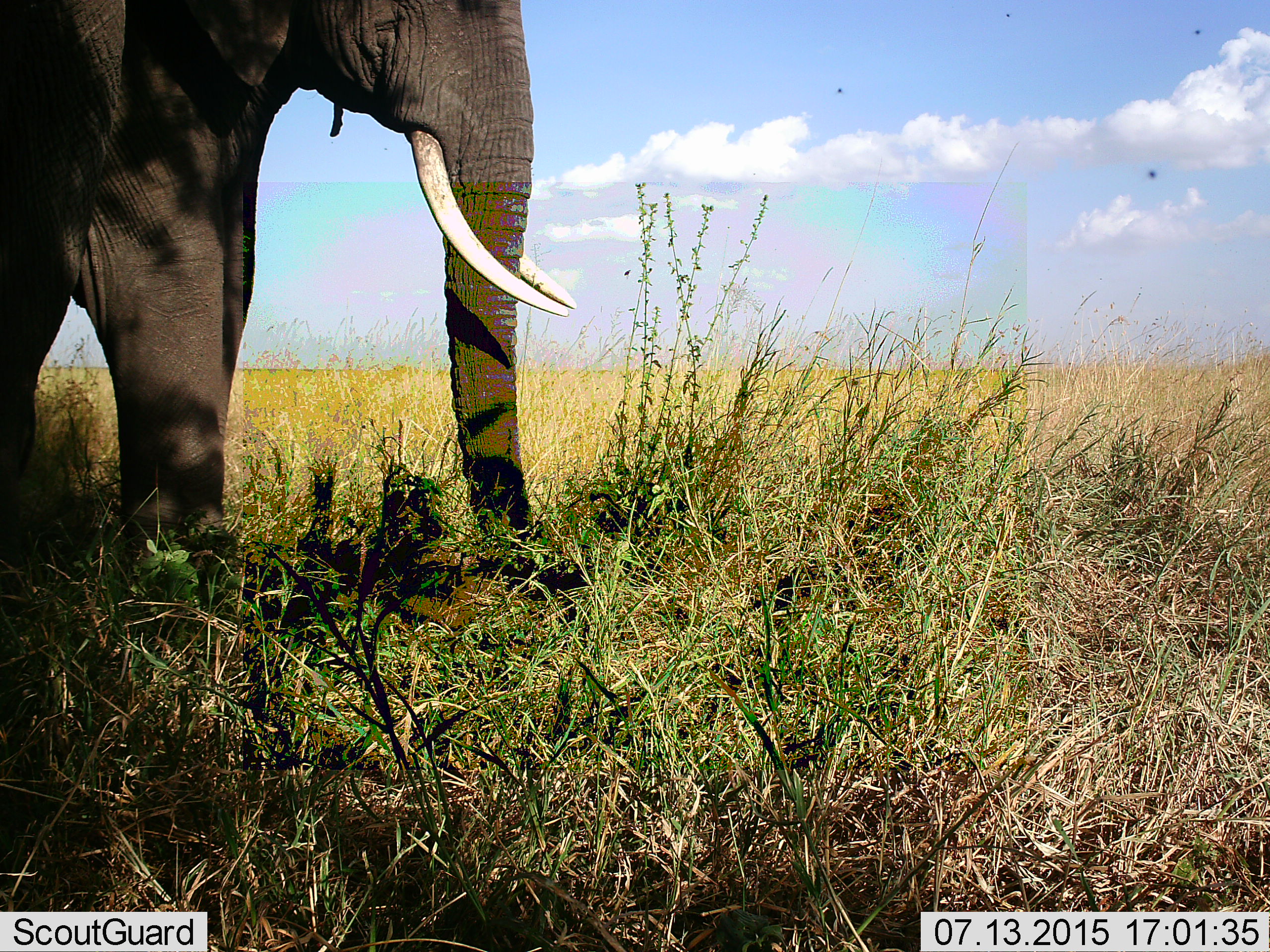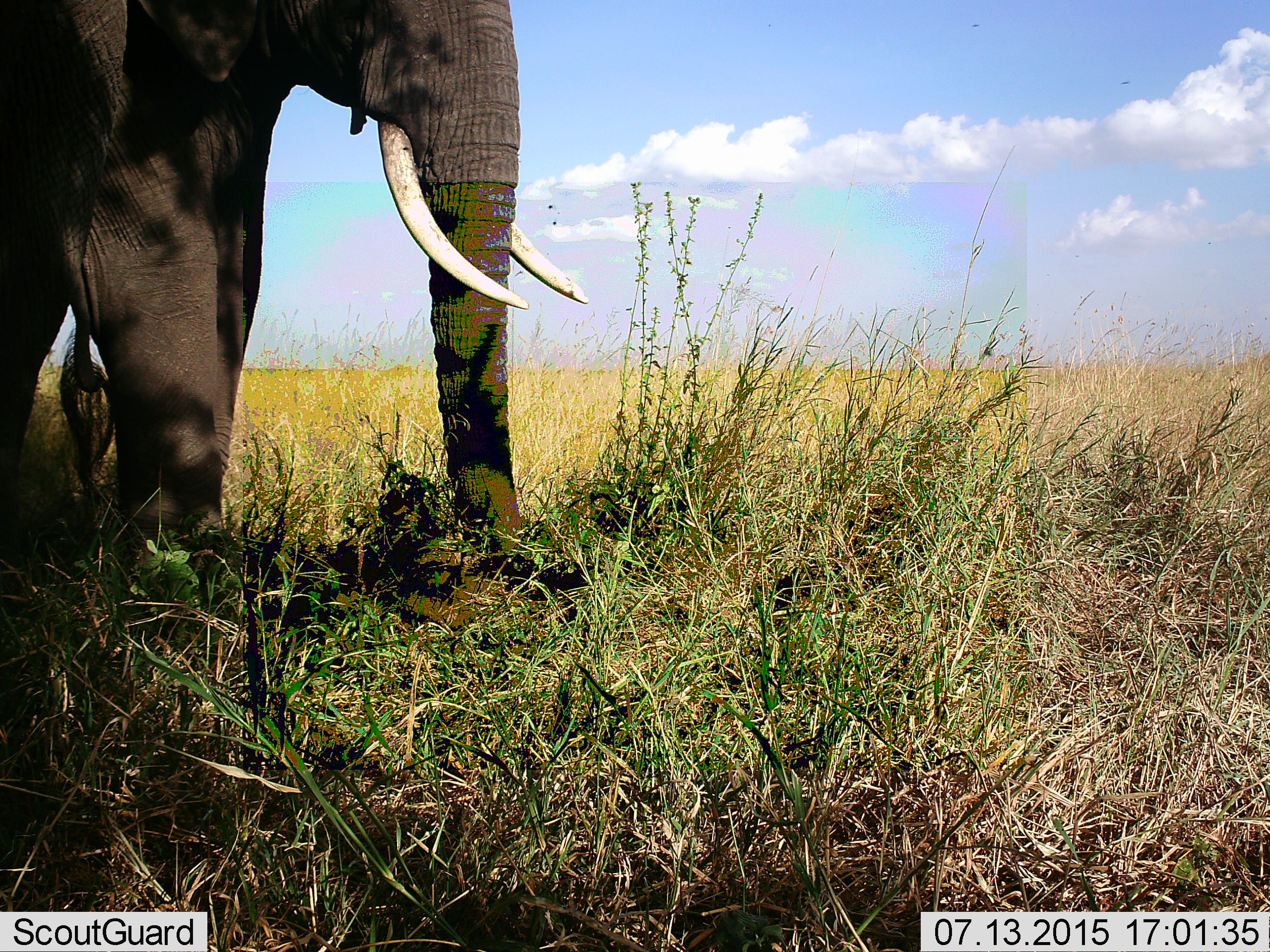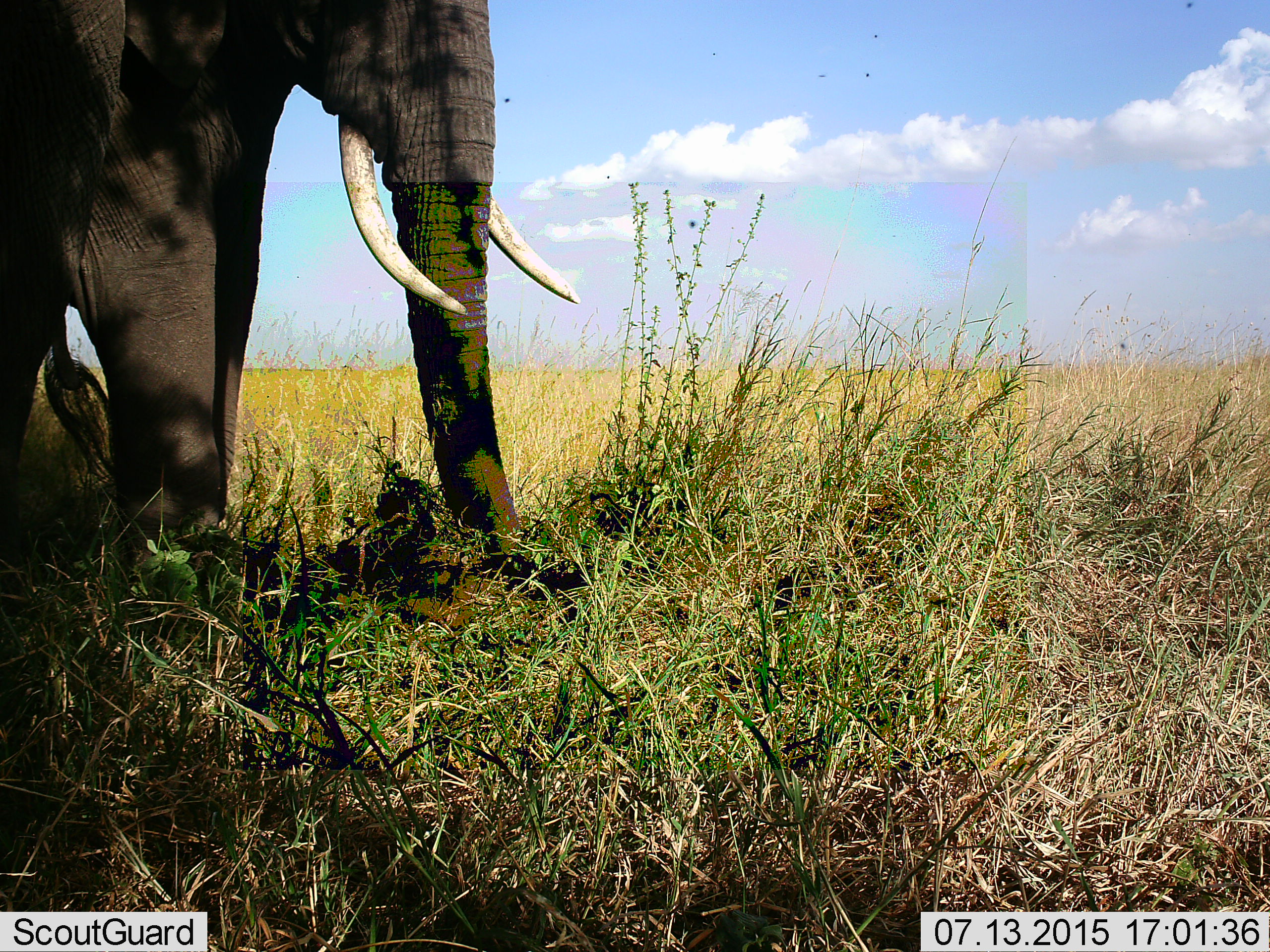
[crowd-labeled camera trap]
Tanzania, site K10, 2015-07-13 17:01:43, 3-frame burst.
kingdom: Animalia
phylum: Chordata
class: Mammalia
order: Proboscidea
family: Elephantidae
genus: Loxodonta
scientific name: Loxodonta africana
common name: african bush elephant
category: elephant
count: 1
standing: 100%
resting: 0%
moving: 10%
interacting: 10%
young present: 0%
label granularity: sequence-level